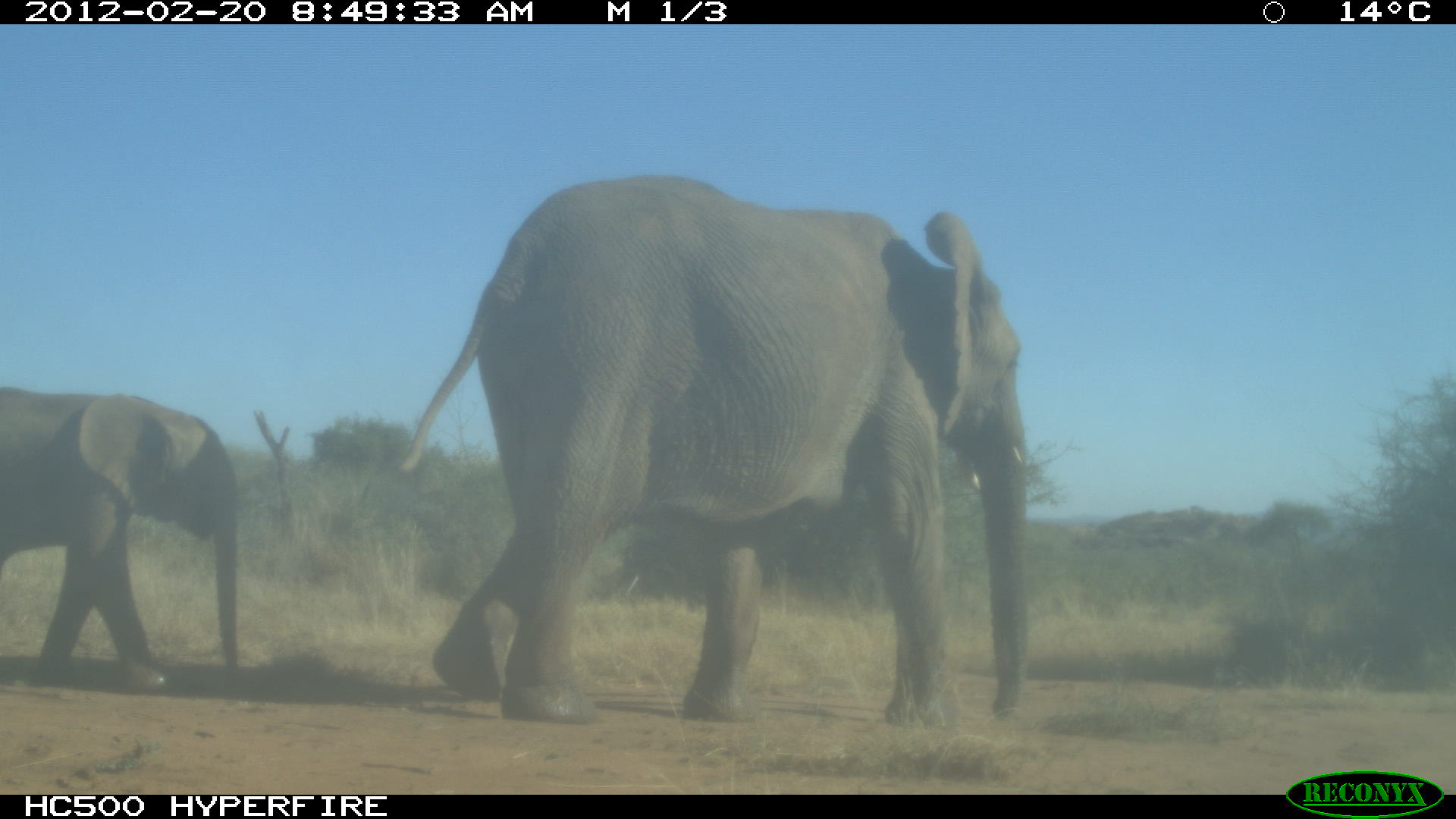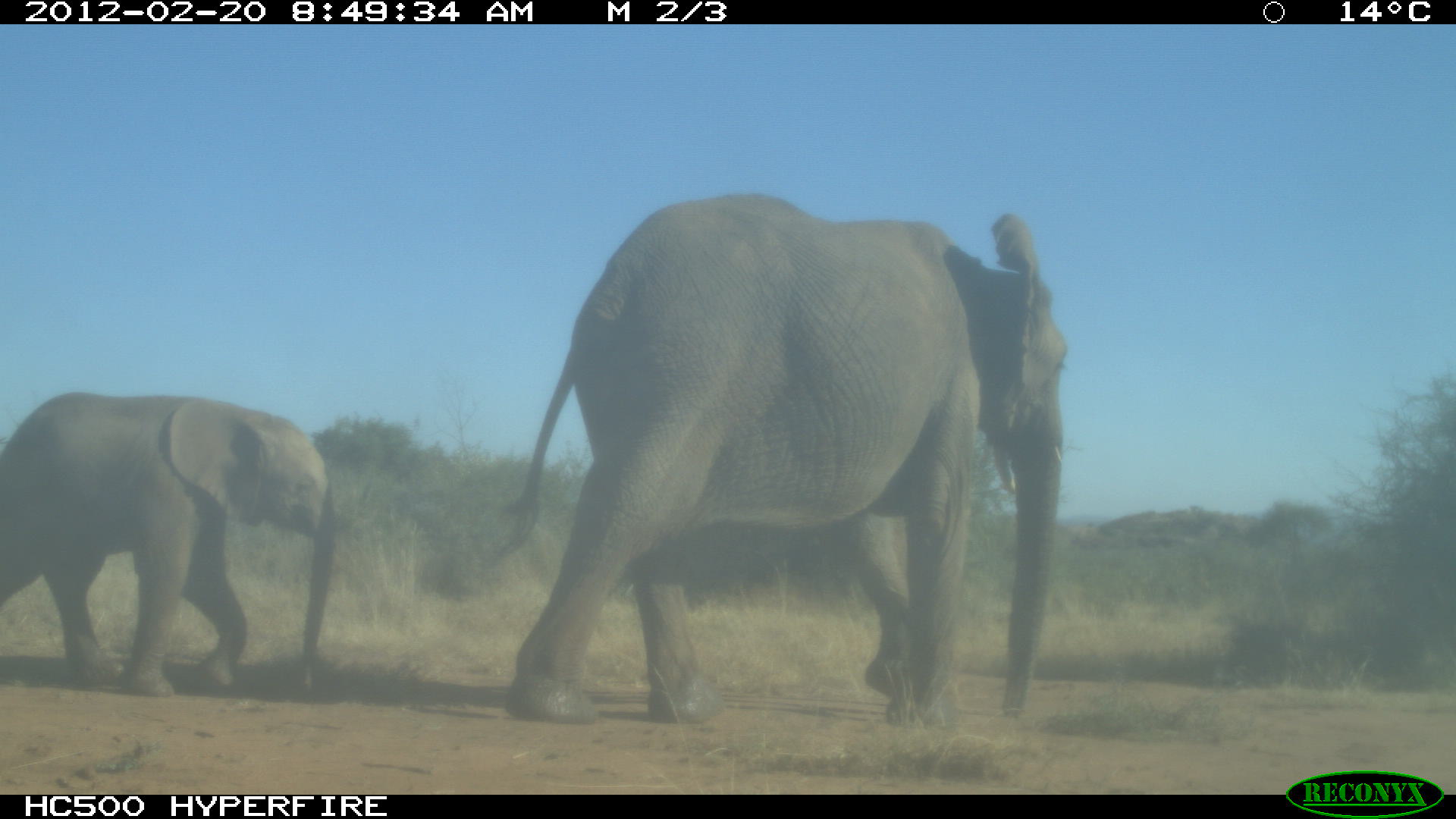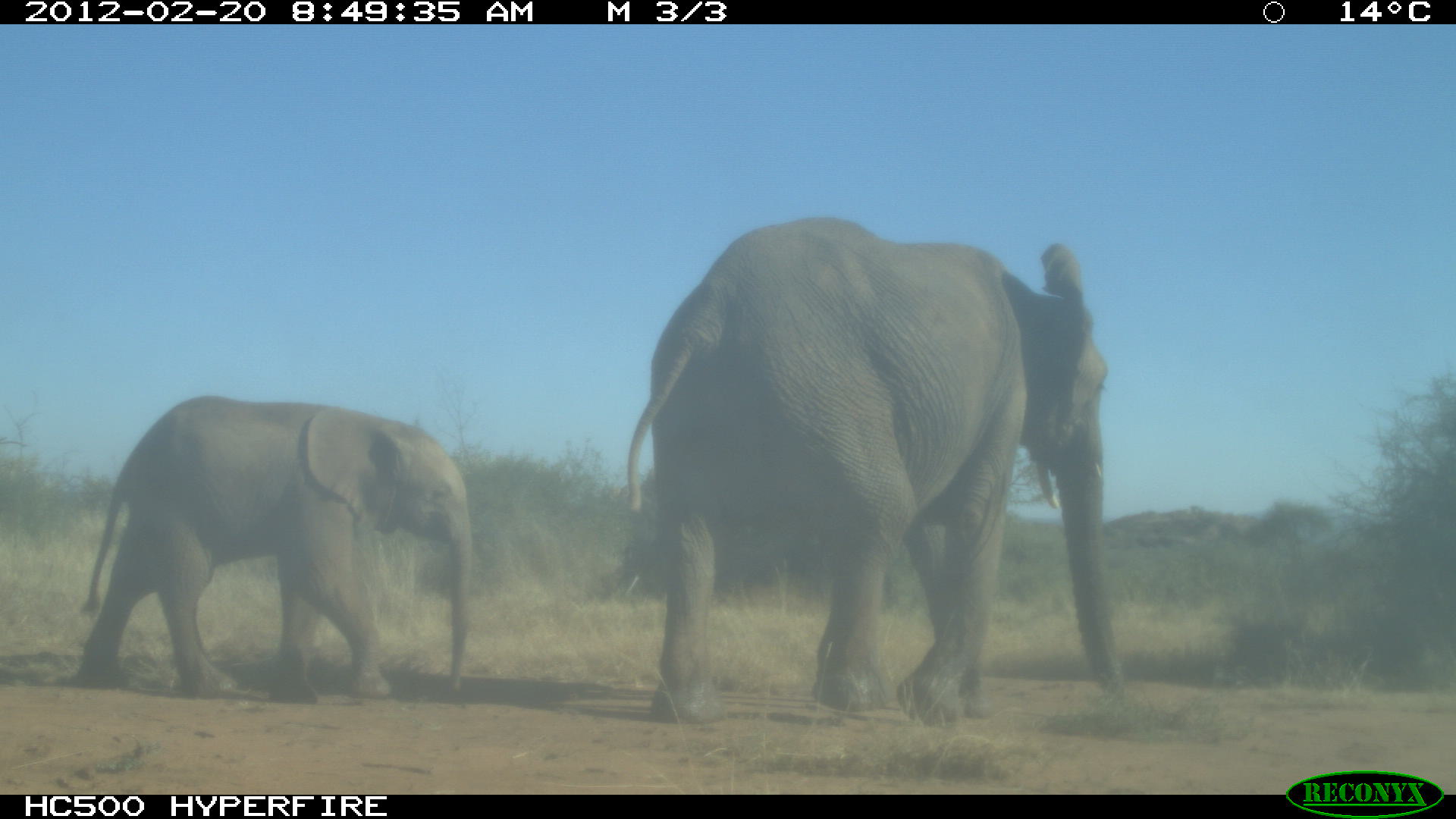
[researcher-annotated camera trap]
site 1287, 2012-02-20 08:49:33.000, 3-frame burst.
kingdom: Animalia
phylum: Chordata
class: Mammalia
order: Proboscidea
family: Elephantidae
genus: Loxodonta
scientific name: Loxodonta africana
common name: african bush elephant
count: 2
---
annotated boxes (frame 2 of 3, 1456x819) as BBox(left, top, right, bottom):
loxodonta africana: BBox(488, 191, 1068, 730); BBox(0, 391, 342, 697)